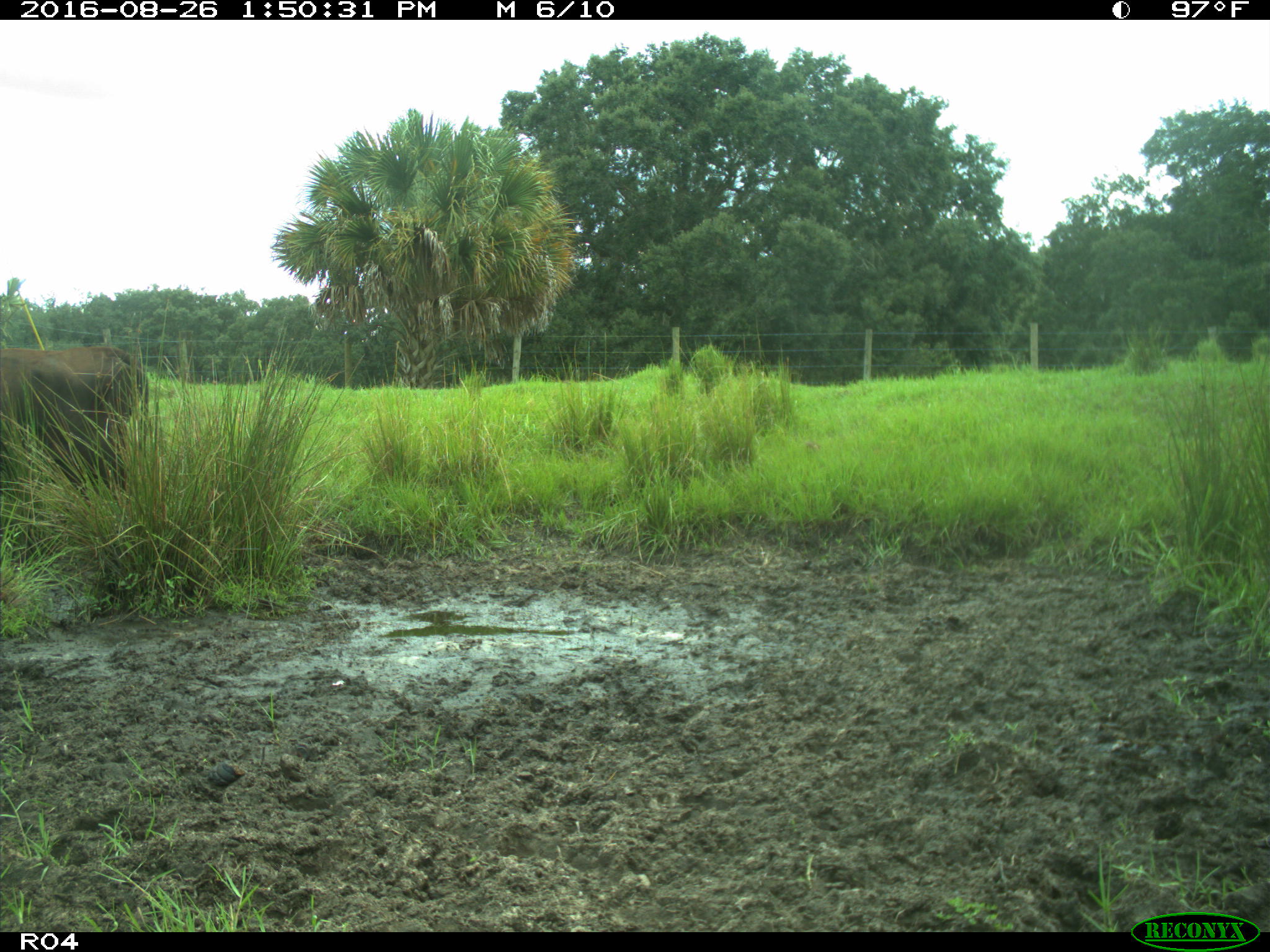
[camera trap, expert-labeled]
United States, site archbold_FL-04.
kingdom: Animalia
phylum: Chordata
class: Mammalia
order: Artiodactyla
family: Bovidae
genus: Bos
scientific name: Bos taurus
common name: domestic cow